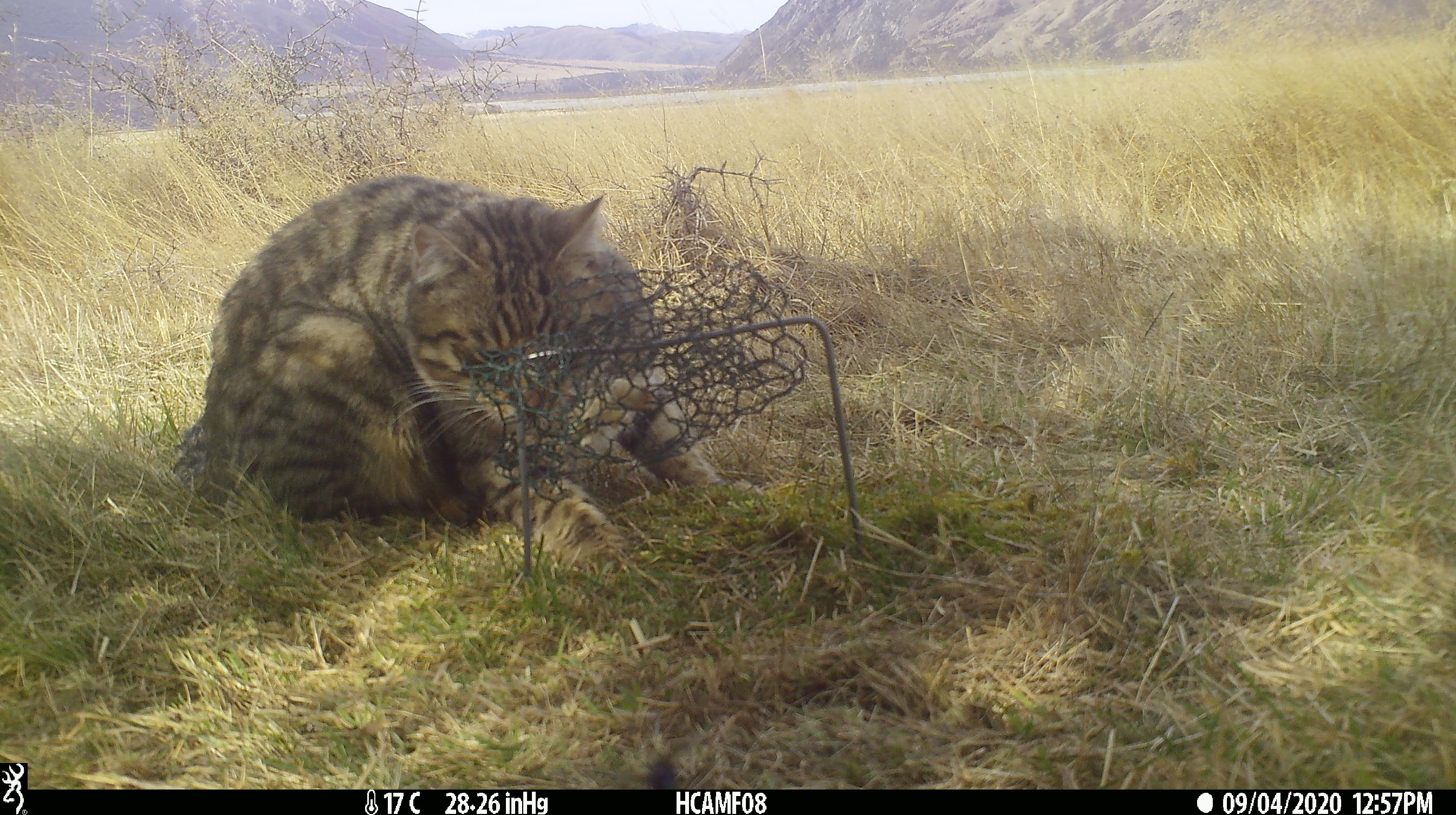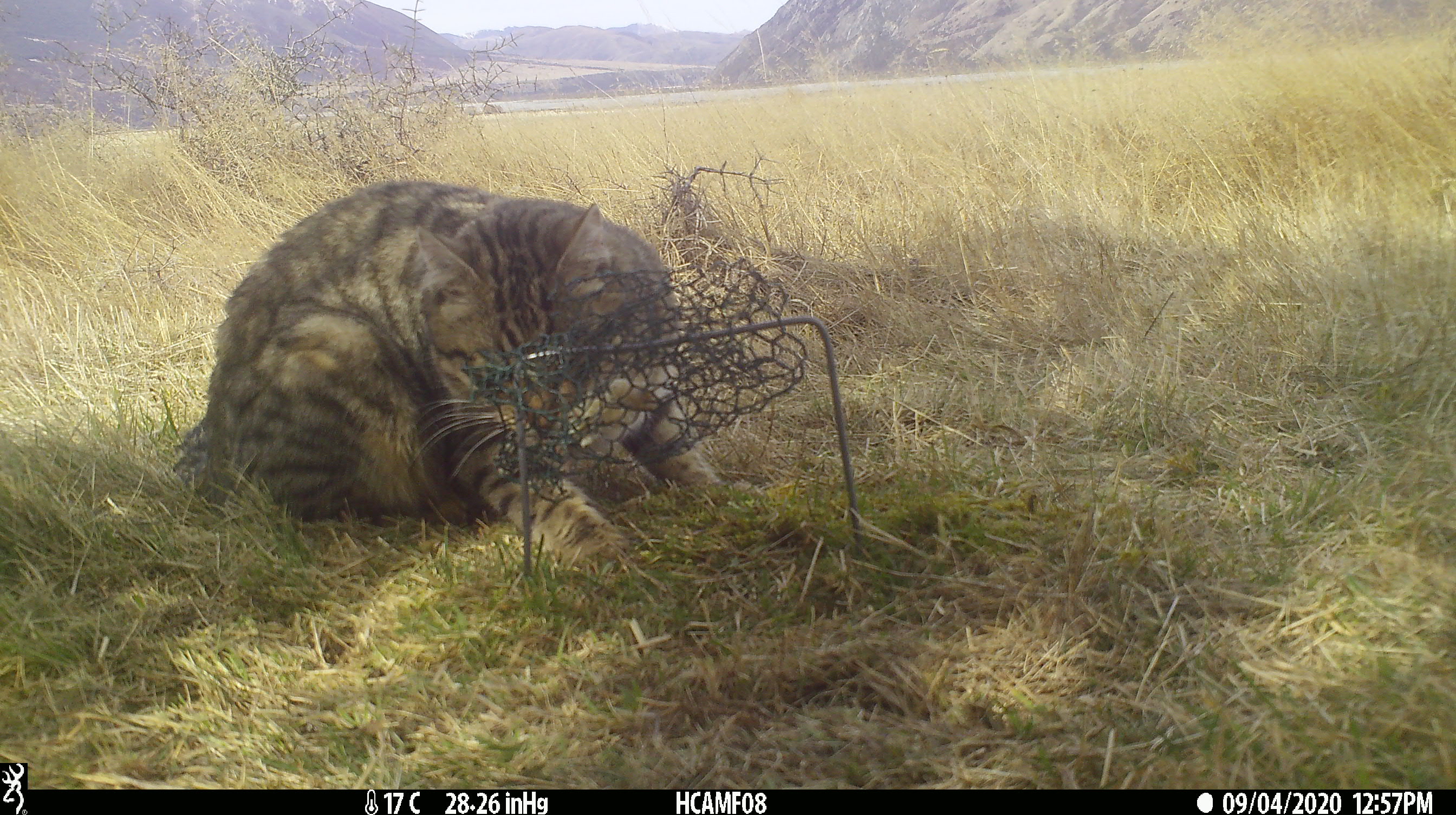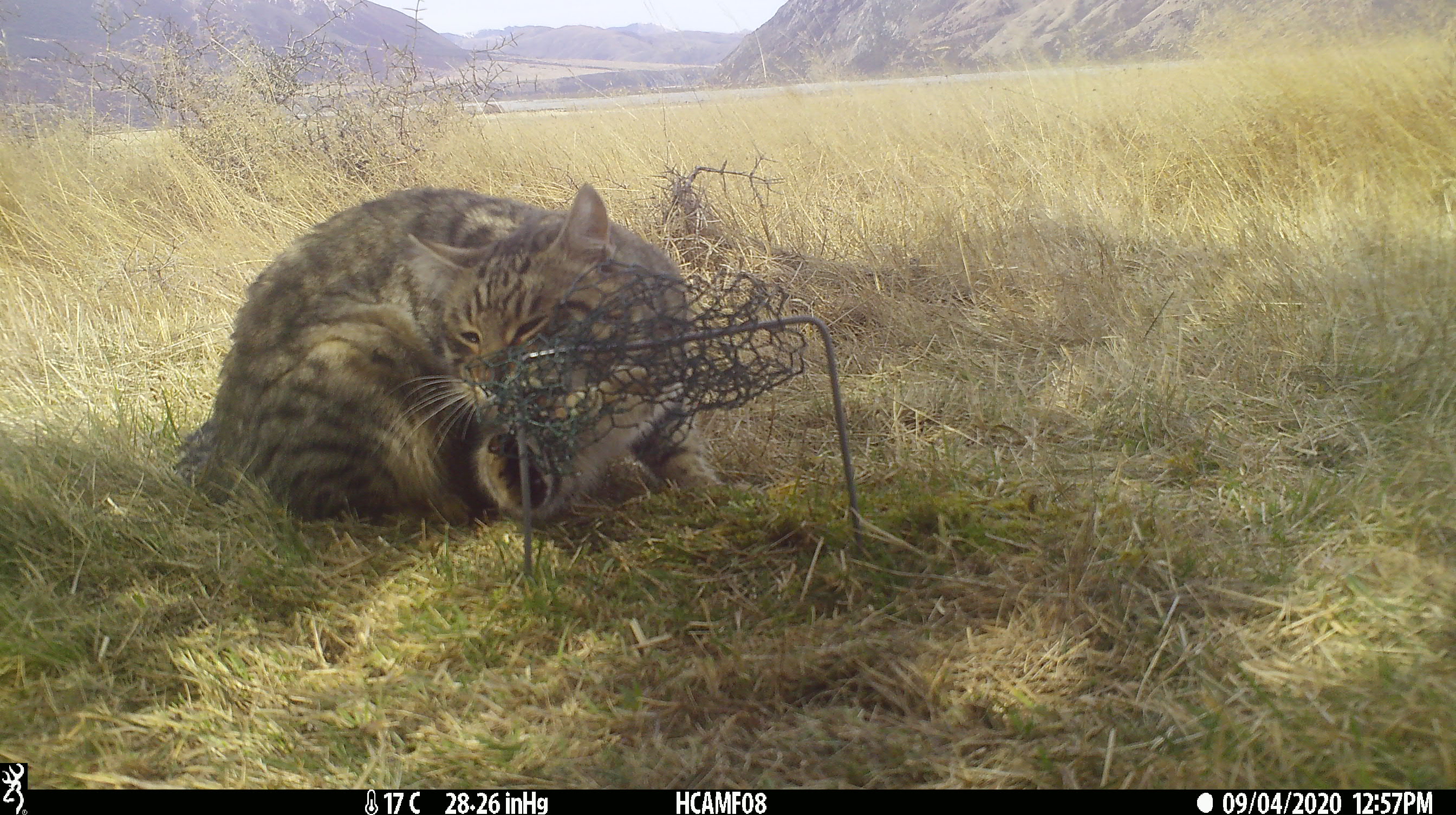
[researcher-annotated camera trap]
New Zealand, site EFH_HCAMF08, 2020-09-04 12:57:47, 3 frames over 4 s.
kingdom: Animalia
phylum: Chordata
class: Mammalia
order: Carnivora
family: Felidae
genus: Felis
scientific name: Felis catus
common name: domestic cat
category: cat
Cat (domestic cat) (Felis catus).